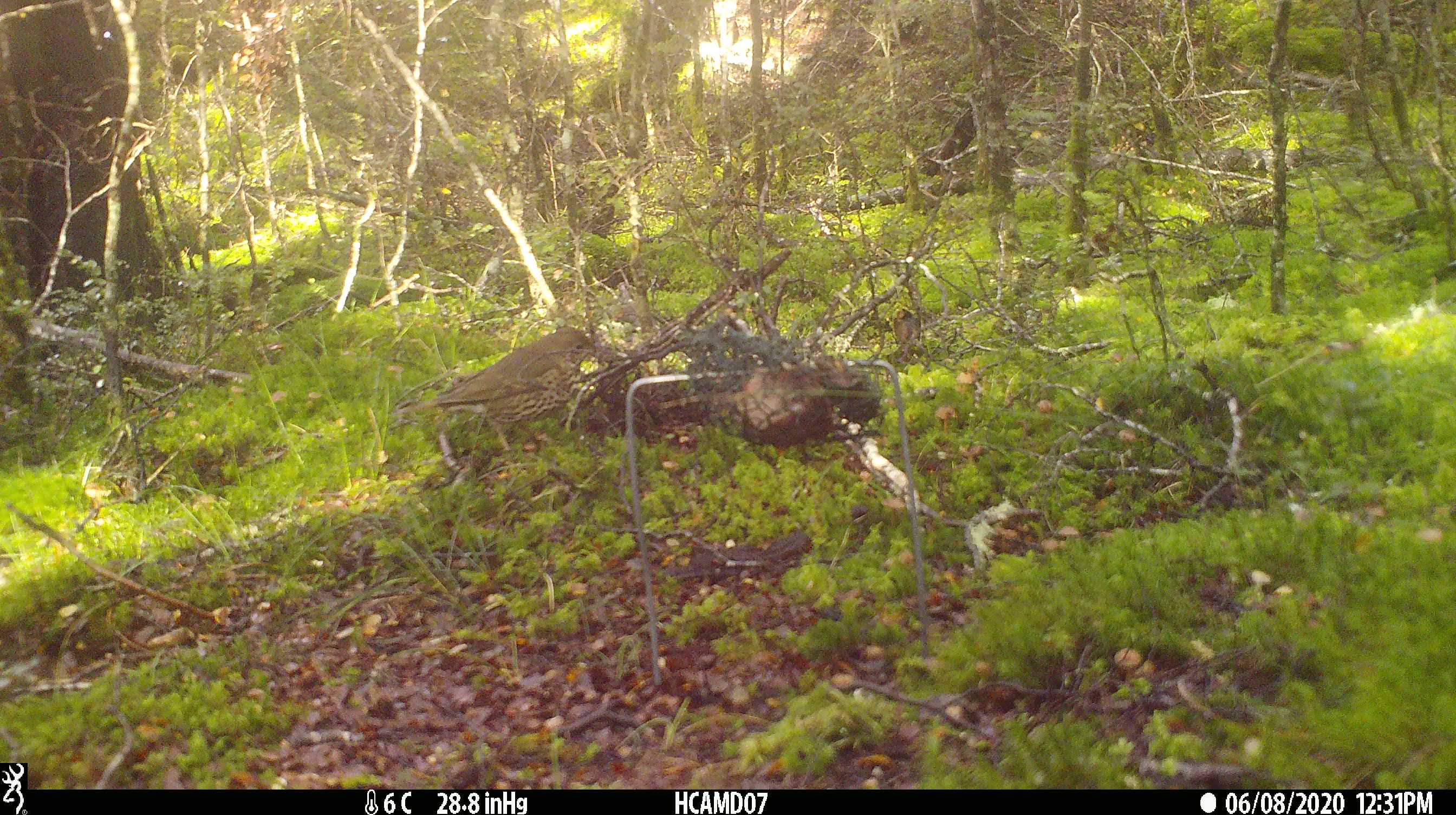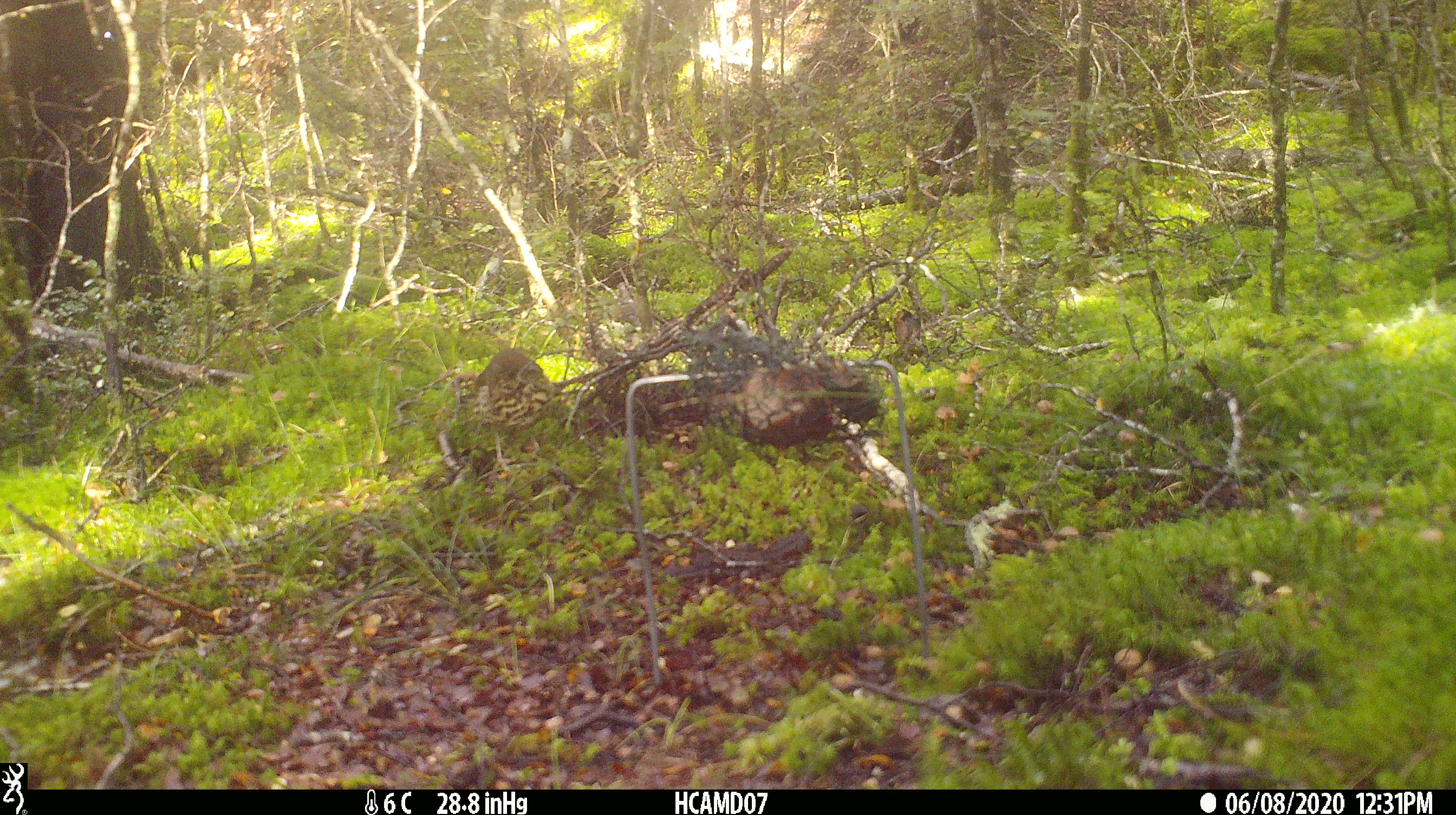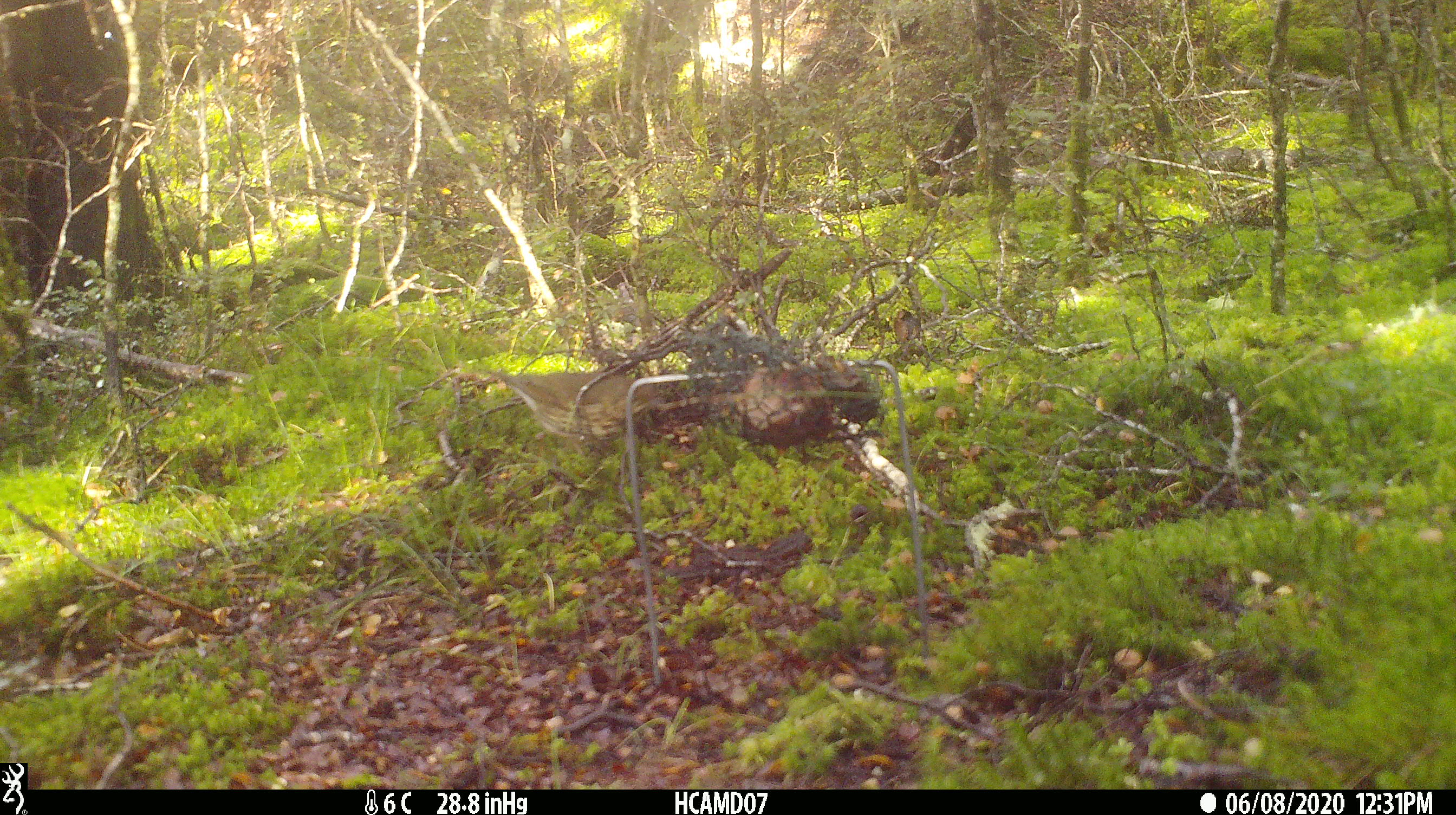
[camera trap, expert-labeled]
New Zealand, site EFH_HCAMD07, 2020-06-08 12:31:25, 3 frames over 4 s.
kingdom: Animalia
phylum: Chordata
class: Aves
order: Passeriformes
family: Turdidae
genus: Turdus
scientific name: Turdus philomelos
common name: song thrush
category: thrush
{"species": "thrush (song thrush) (Turdus philomelos)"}